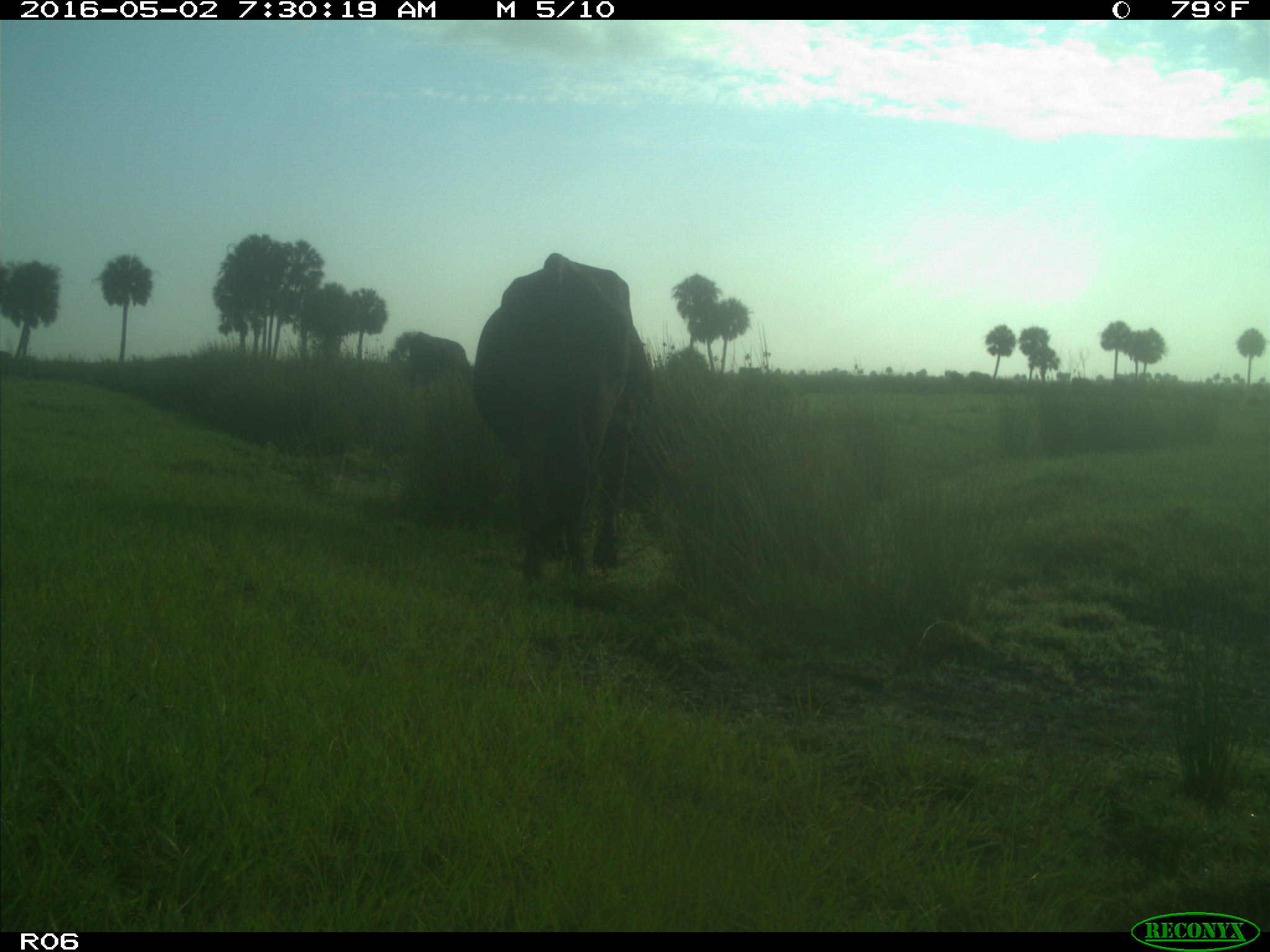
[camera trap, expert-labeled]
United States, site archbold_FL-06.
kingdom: Animalia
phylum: Chordata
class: Mammalia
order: Artiodactyla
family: Bovidae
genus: Bos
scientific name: Bos taurus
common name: domestic cow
Bos taurus (domestic cow).